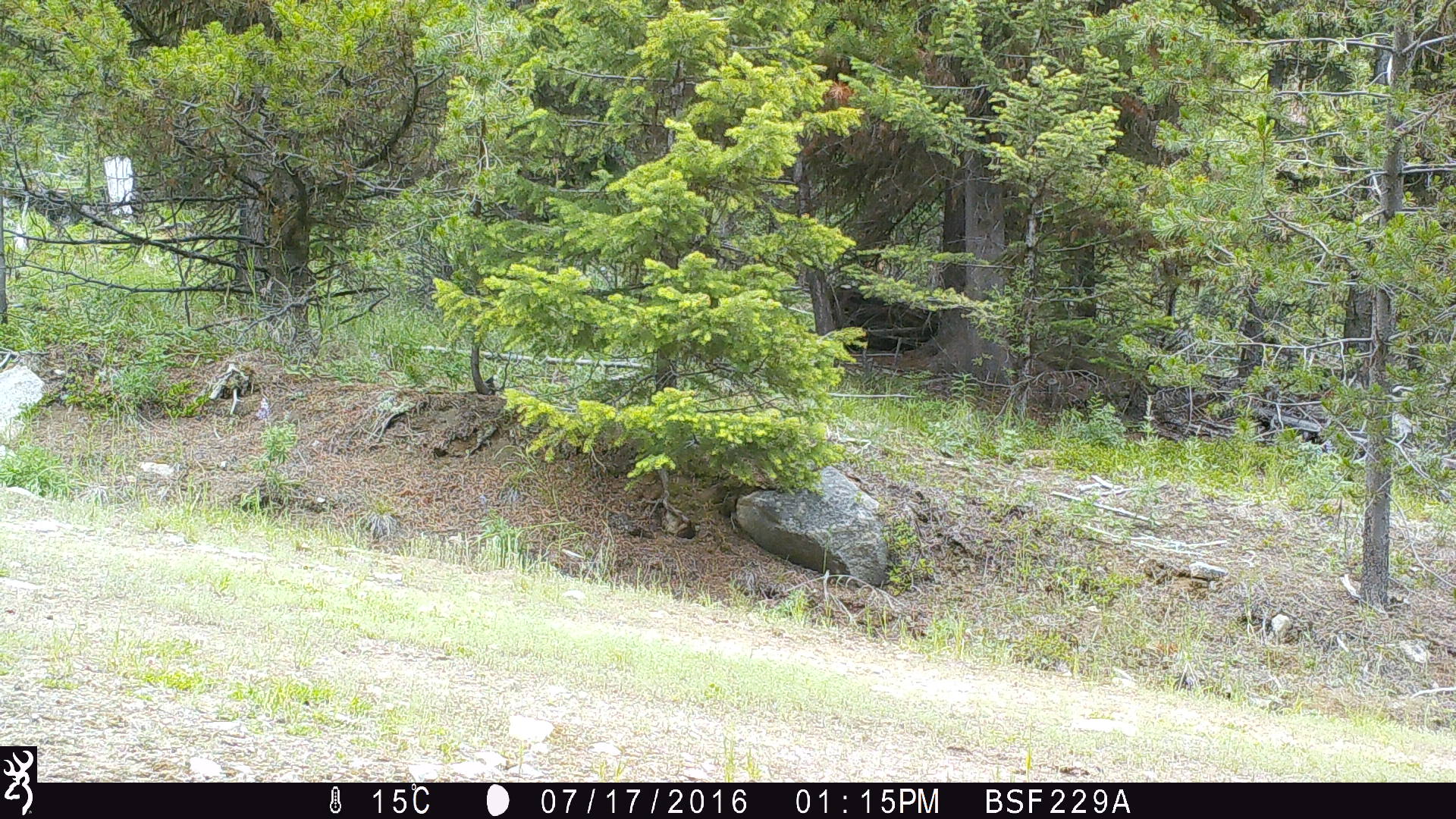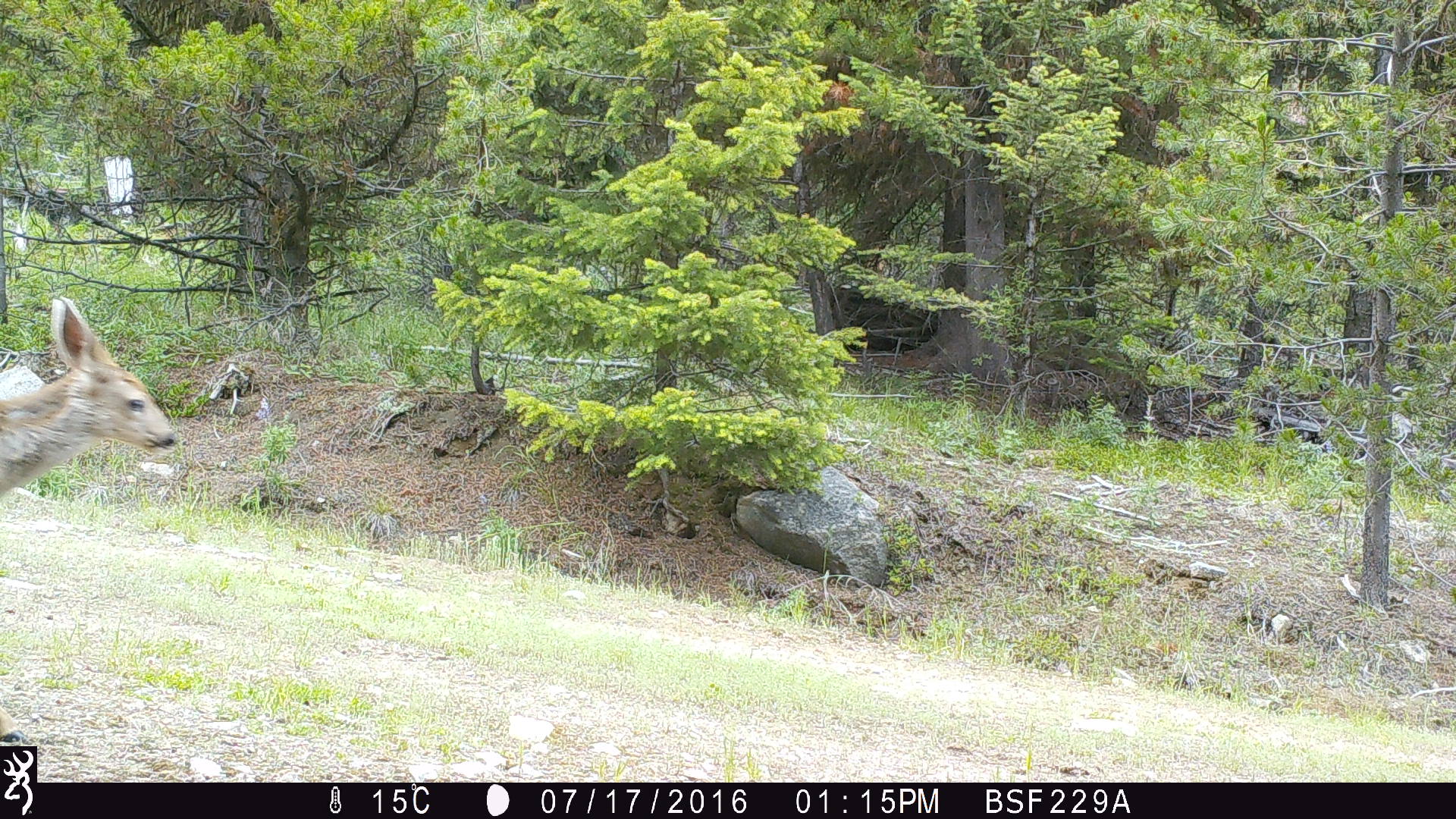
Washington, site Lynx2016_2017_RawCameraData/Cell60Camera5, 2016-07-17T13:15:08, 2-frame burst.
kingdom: Animalia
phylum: Chordata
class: Mammalia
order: Artiodactyla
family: Cervidae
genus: Odocoileus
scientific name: Odocoileus hemionus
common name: mule deer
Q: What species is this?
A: Odocoileus hemionus (mule deer).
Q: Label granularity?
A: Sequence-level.